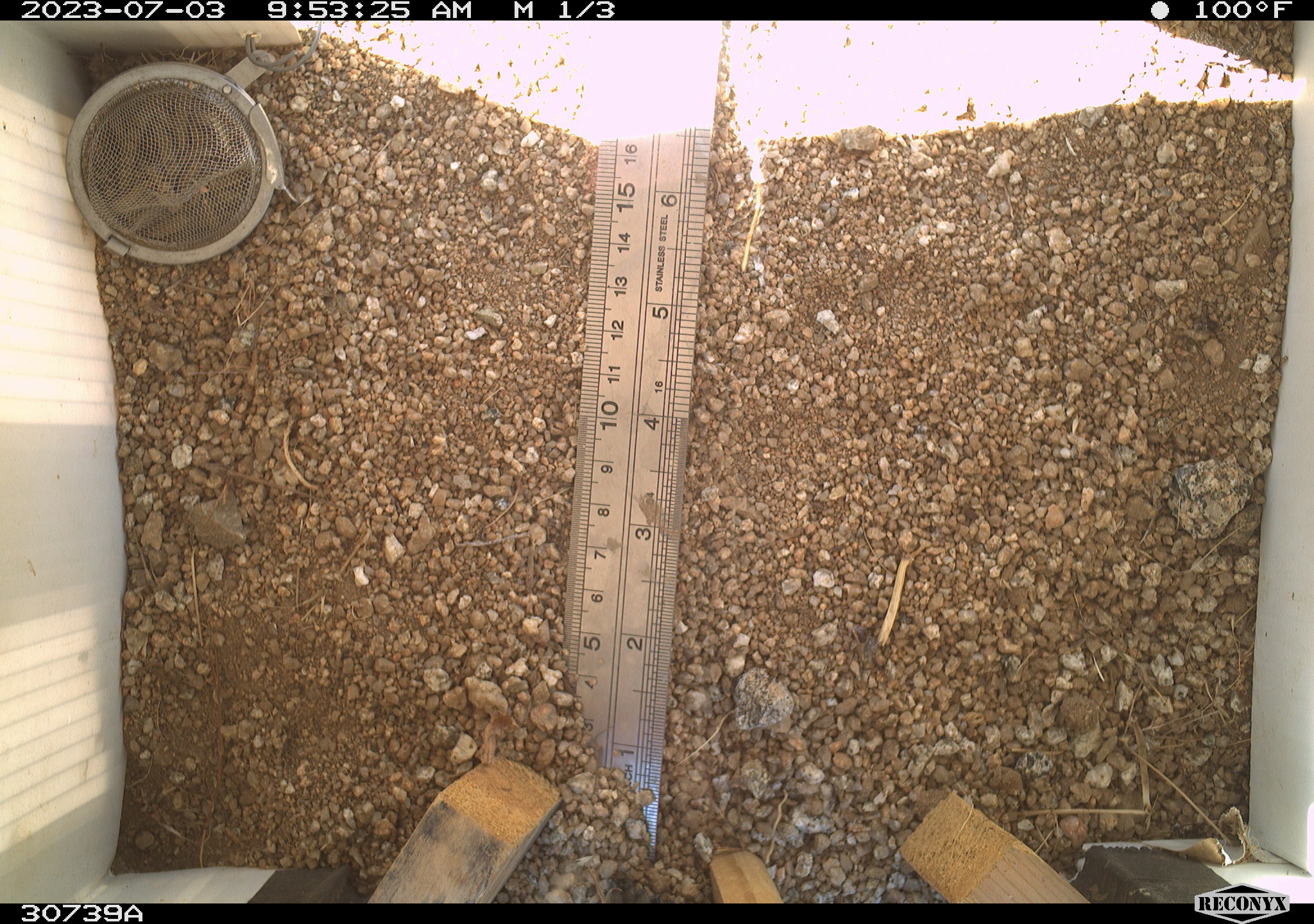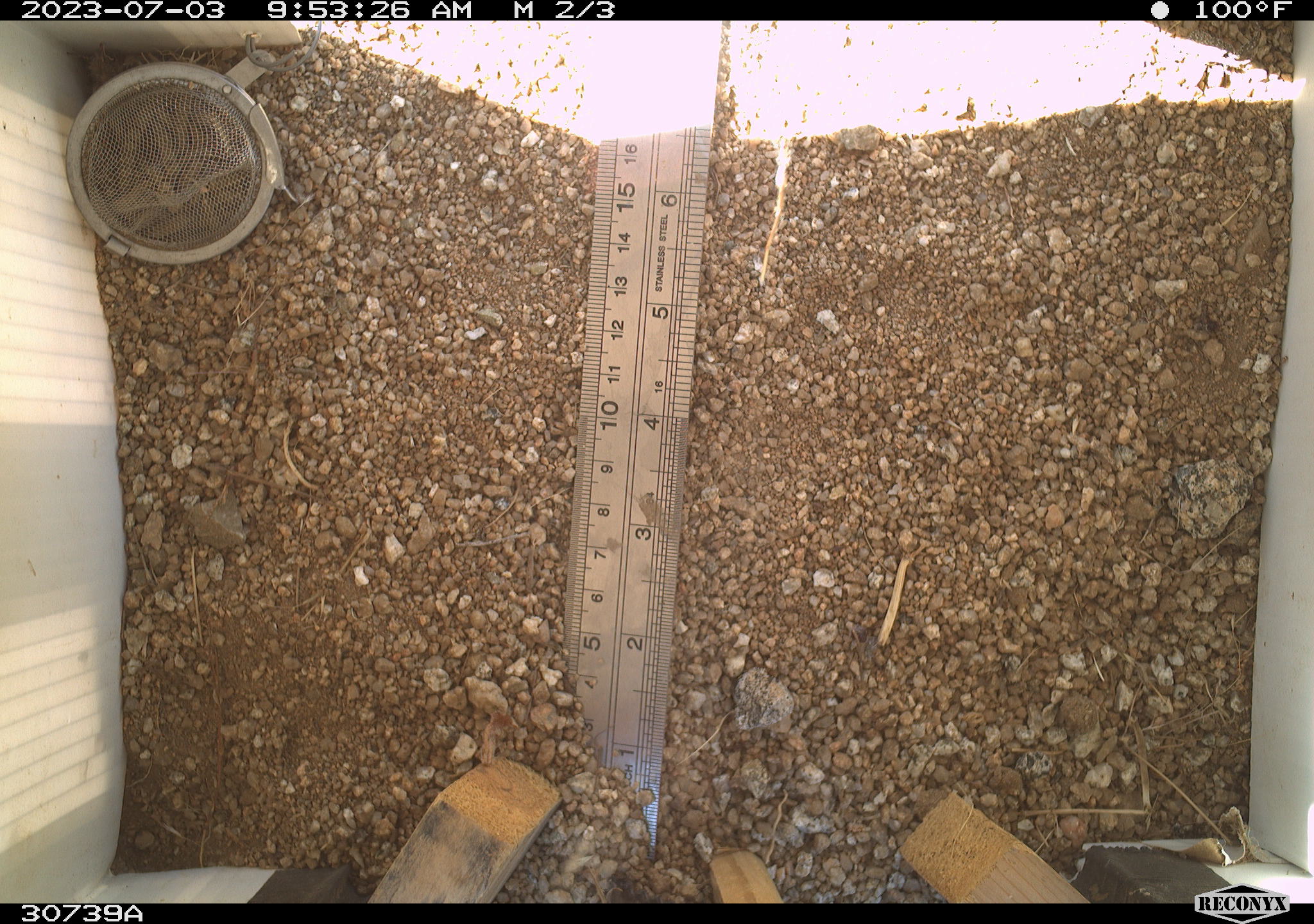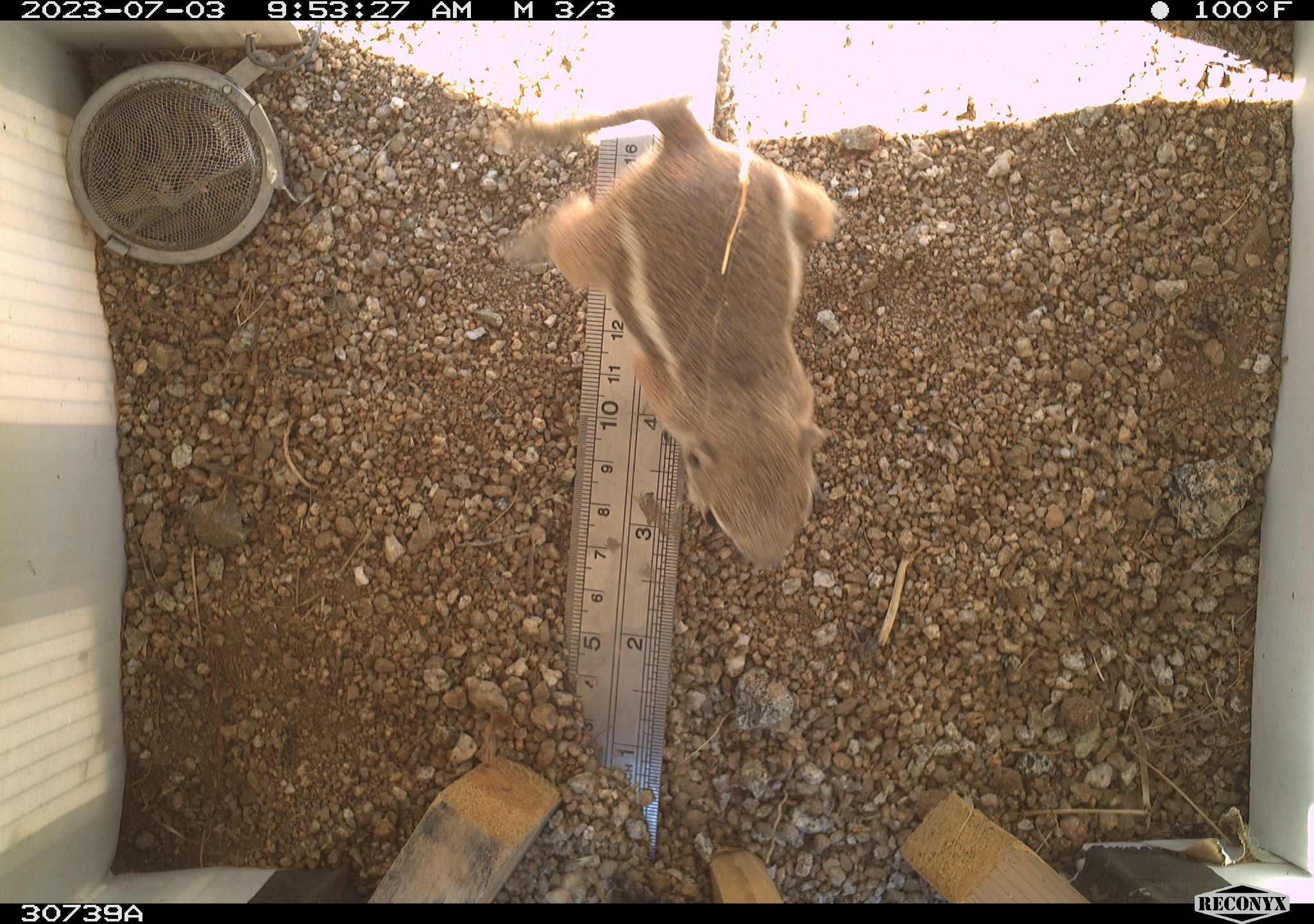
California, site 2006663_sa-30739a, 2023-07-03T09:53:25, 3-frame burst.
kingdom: Animalia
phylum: Chordata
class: Mammalia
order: Rodentia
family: Sciuridae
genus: Ammospermophilus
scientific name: Ammospermophilus leucurus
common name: white-tailed antelope squirrel